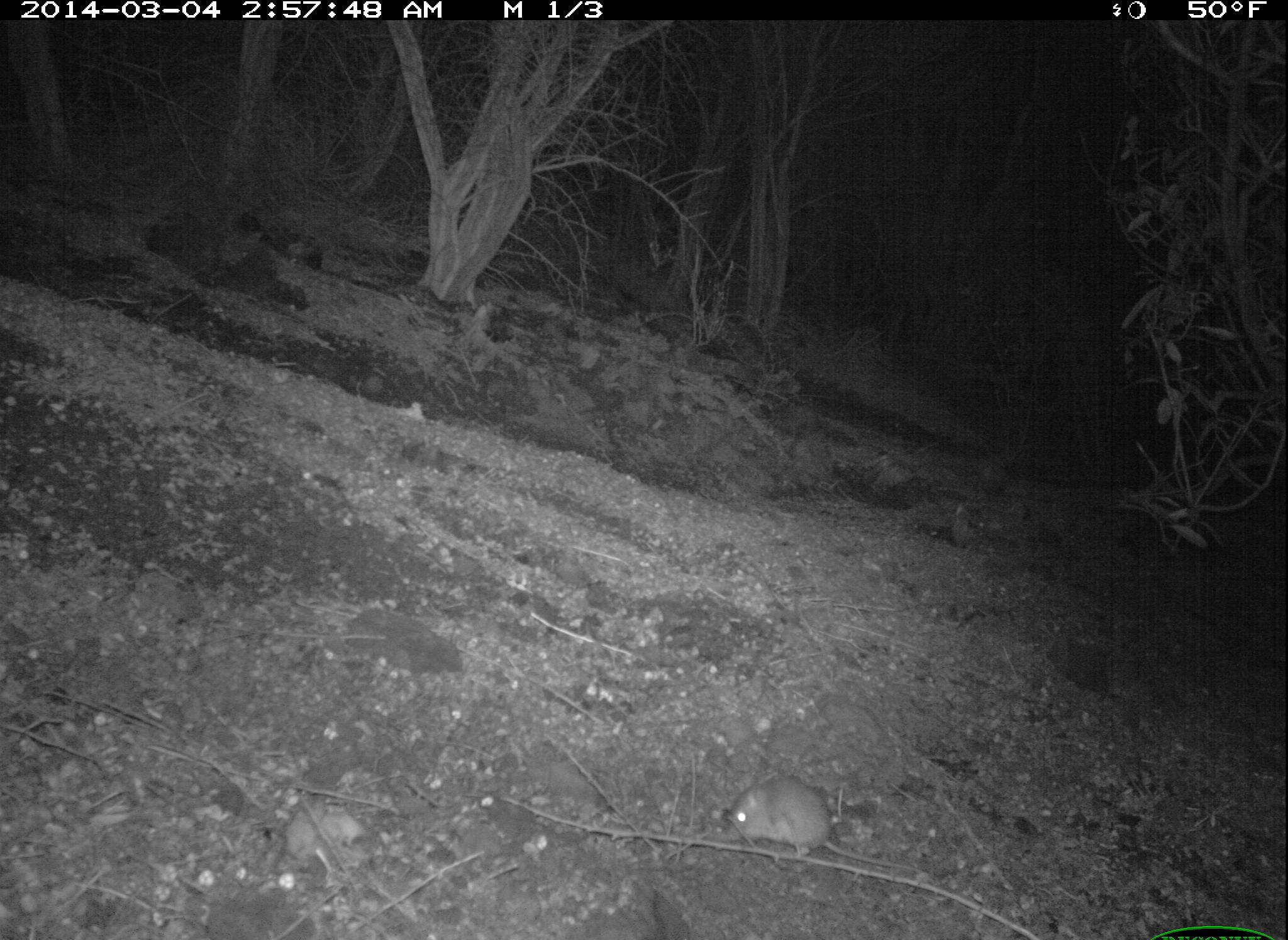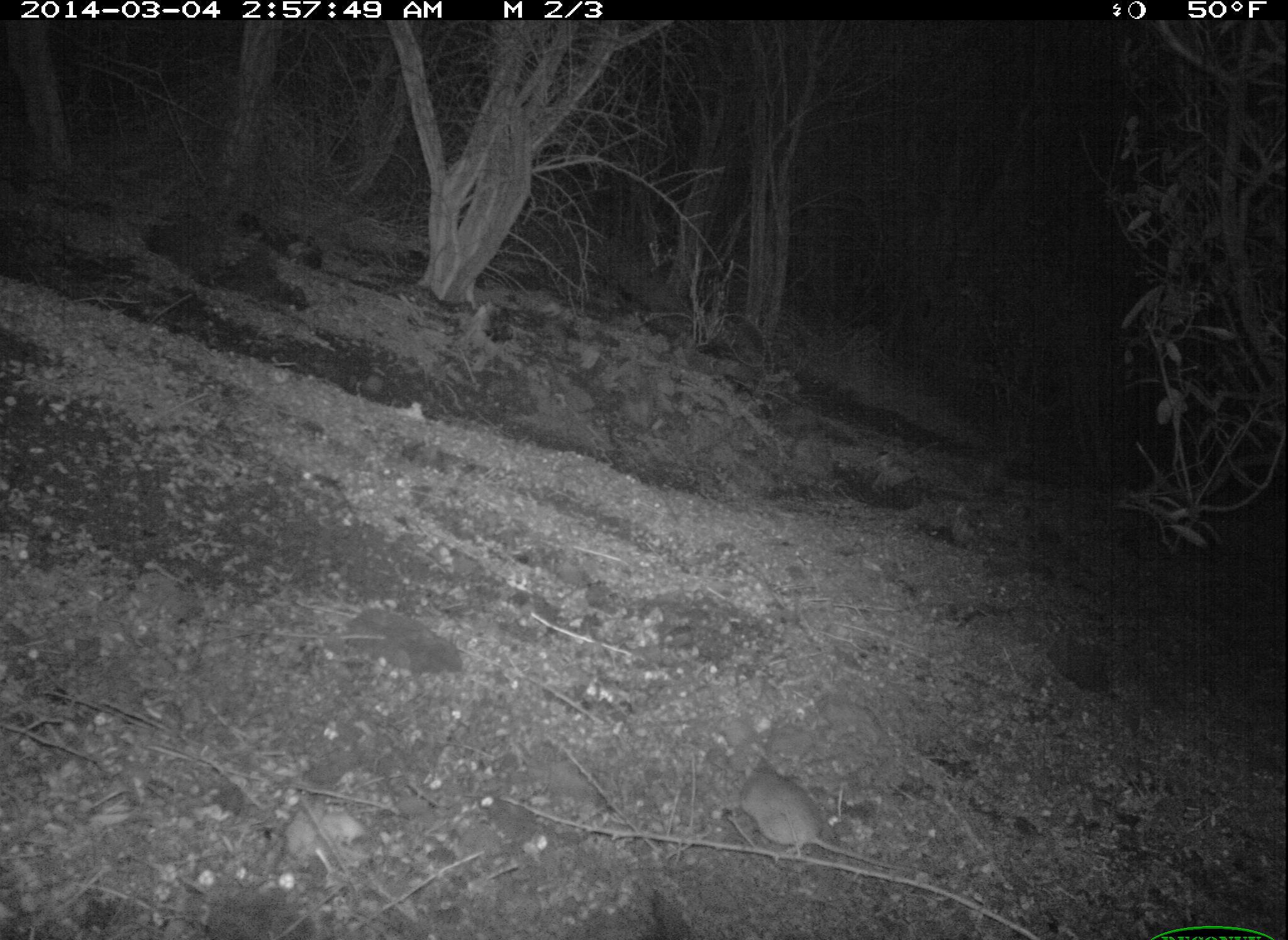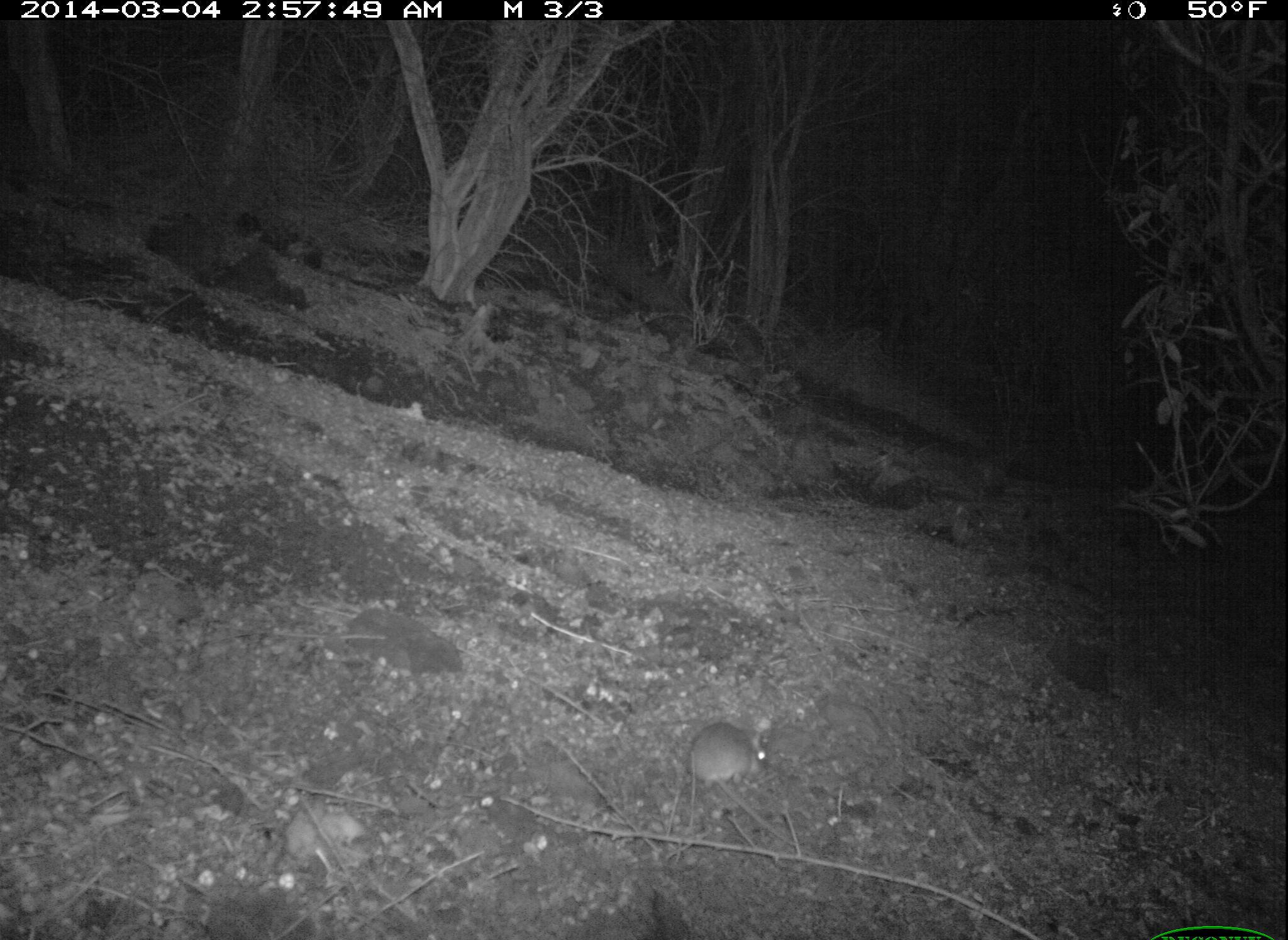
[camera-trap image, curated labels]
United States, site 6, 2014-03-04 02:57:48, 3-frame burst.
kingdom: Animalia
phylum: Chordata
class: Mammalia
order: Rodentia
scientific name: Rodentia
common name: rodent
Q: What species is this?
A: Rodent (Rodentia).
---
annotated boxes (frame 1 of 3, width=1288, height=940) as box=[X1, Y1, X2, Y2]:
rodent: box=[716, 779, 931, 875]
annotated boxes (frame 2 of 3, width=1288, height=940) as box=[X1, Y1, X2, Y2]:
rodent: box=[740, 760, 911, 872]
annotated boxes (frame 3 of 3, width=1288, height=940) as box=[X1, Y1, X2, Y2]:
rodent: box=[684, 719, 806, 854]